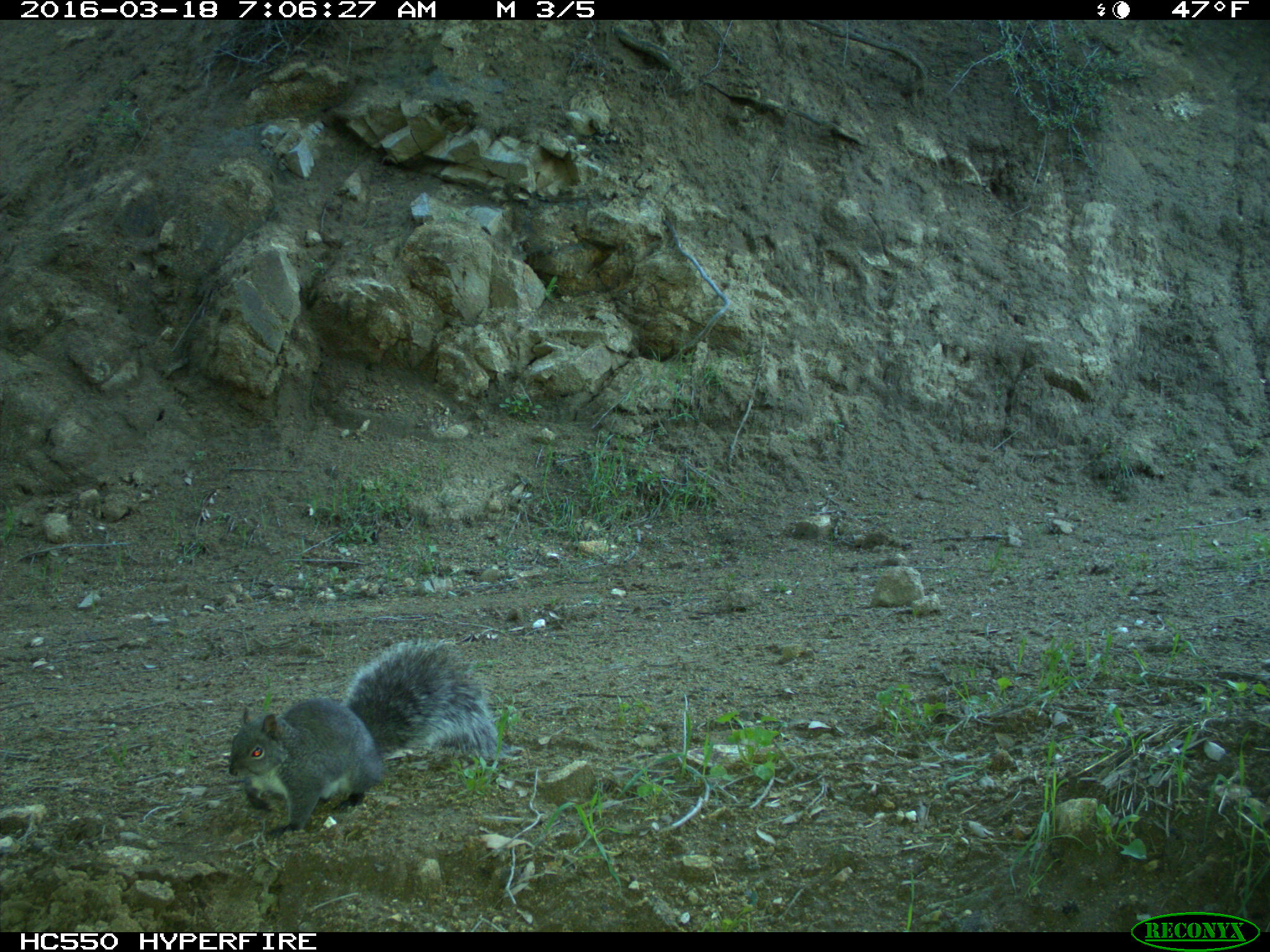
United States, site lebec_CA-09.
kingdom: Animalia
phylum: Chordata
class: Mammalia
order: Rodentia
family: Sciuridae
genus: Sciurus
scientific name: Sciurus carolinensis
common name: eastern gray squirrel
Sciurus carolinensis (eastern gray squirrel).